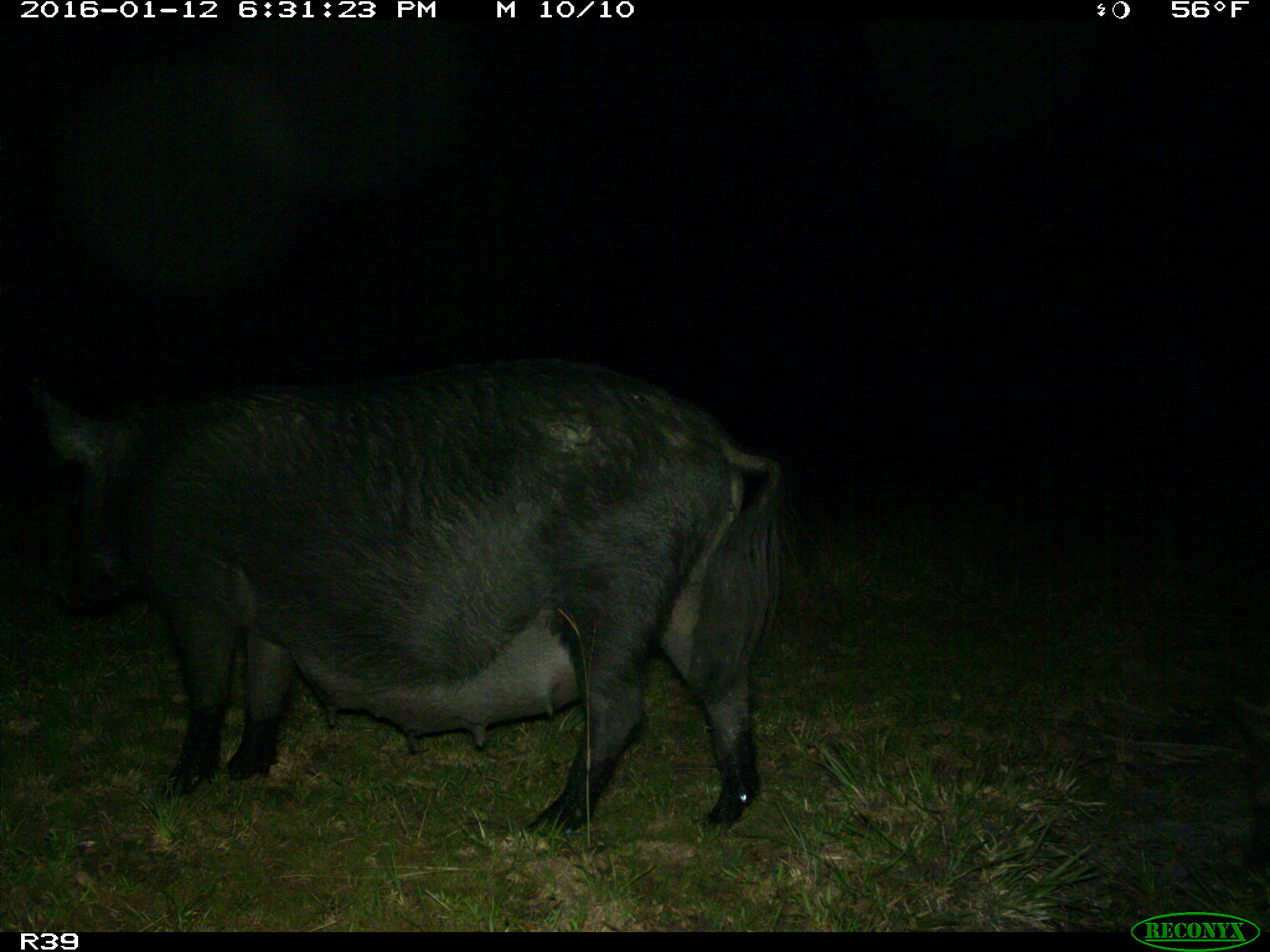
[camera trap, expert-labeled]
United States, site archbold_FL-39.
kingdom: Animalia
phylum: Chordata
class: Mammalia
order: Artiodactyla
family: Suidae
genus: Sus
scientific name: Sus scrofa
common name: wild boar